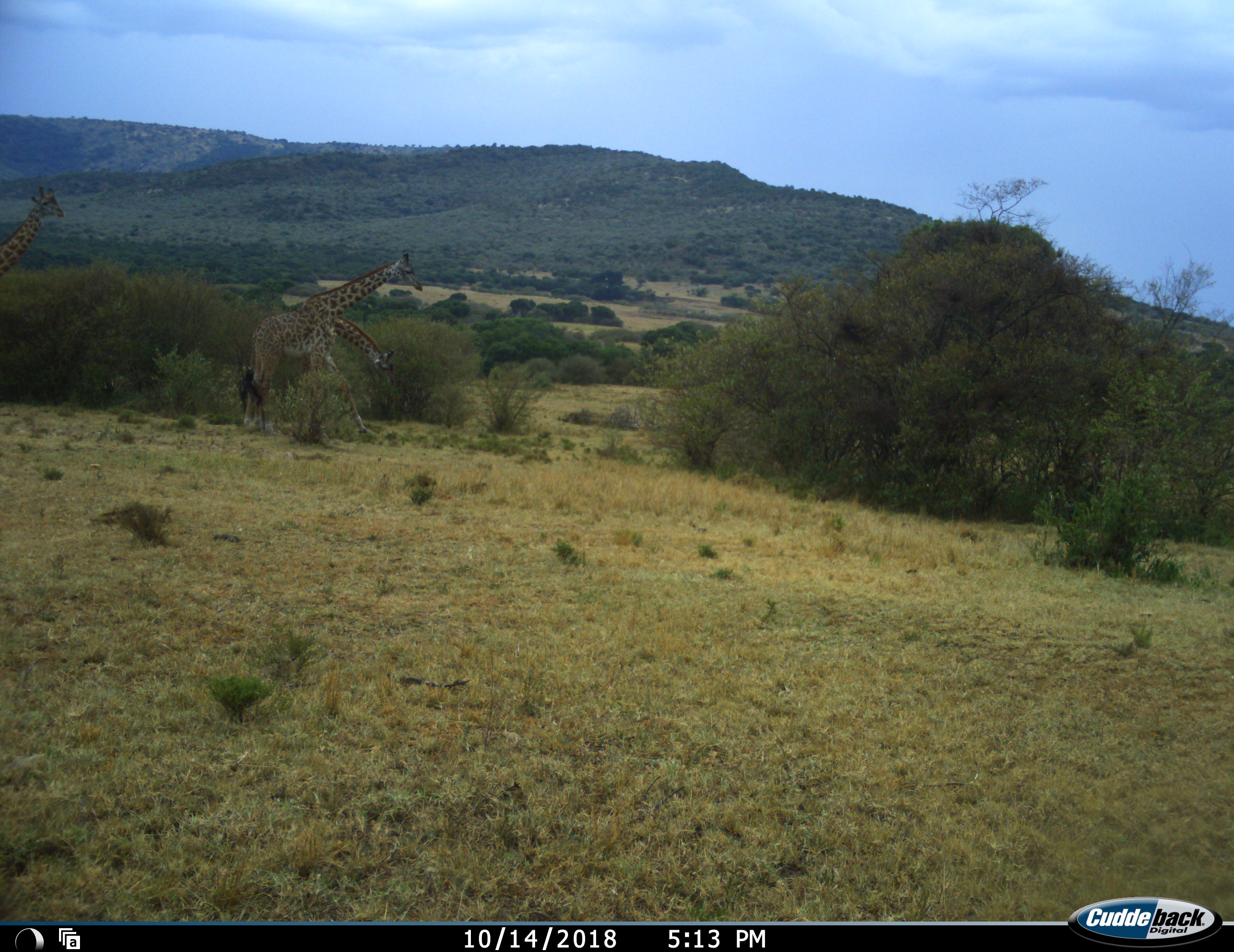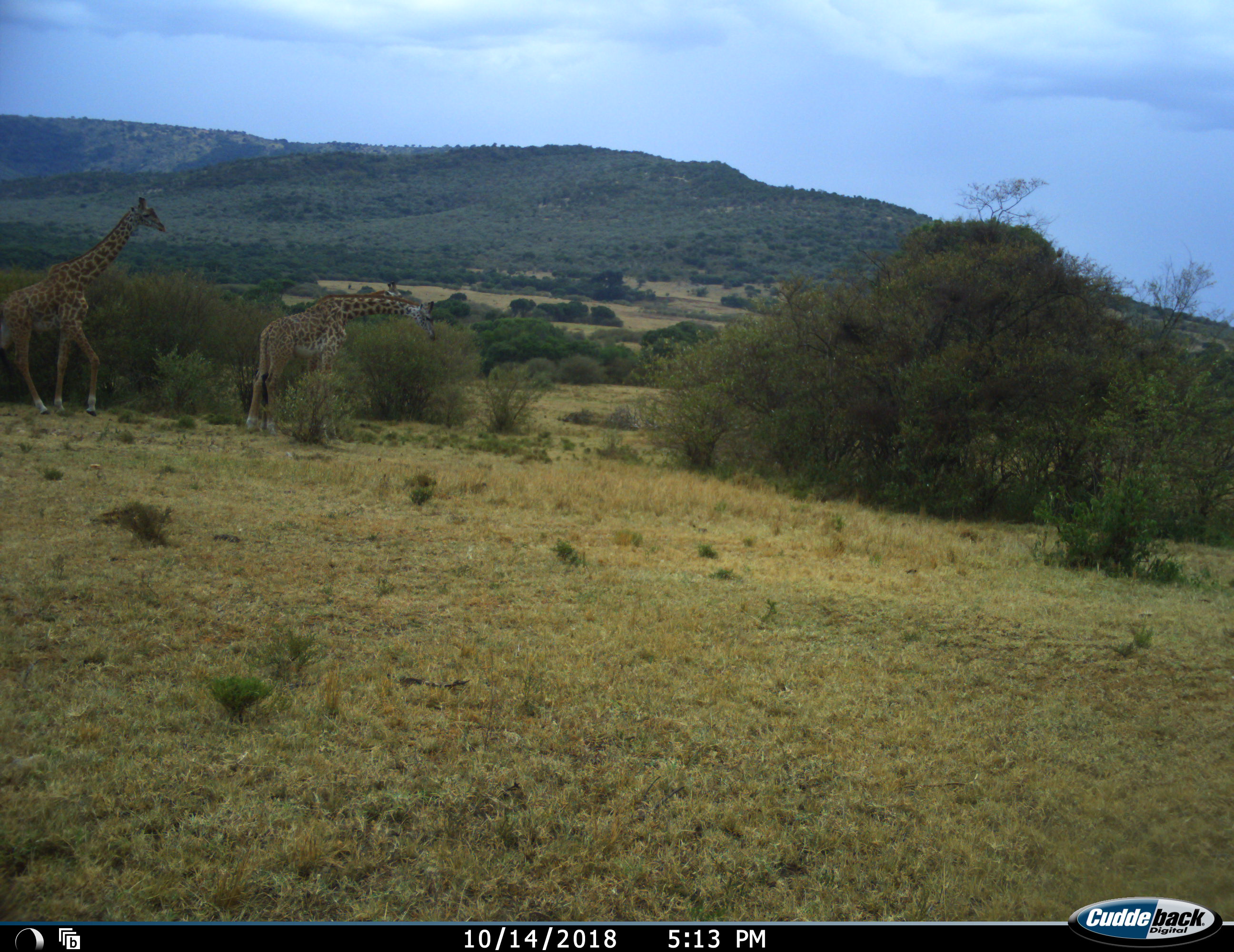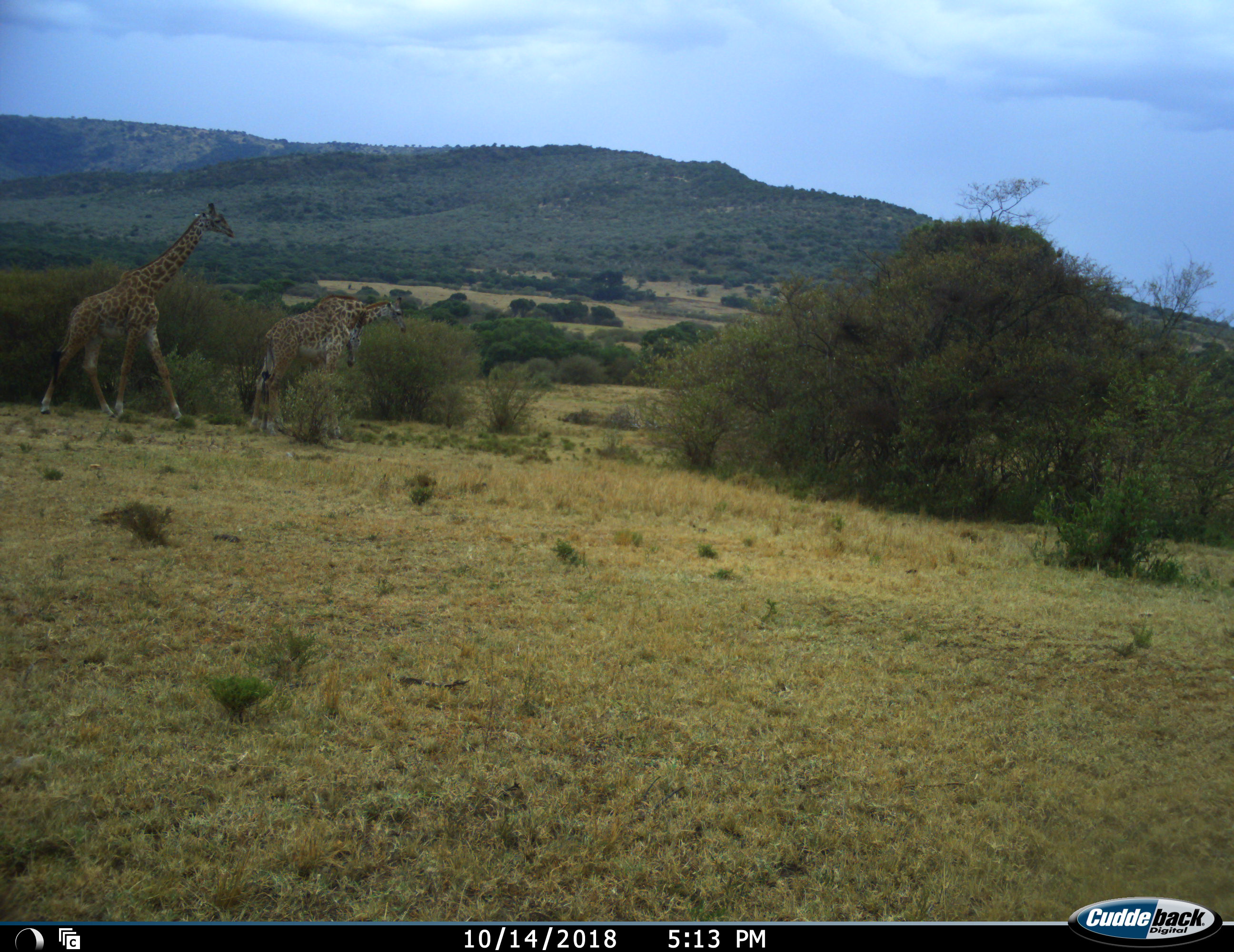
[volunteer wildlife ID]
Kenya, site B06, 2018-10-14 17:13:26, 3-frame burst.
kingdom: Animalia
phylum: Chordata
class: Mammalia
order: Artiodactyla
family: Giraffidae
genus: Giraffa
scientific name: Giraffa camelopardalis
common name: giraffe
Giraffe (Giraffa camelopardalis), count 3. Behavior (volunteer vote fractions): standing 50%, resting 0%, moving 80%, interacting 20%. Young present (vote fraction): 30%. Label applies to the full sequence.